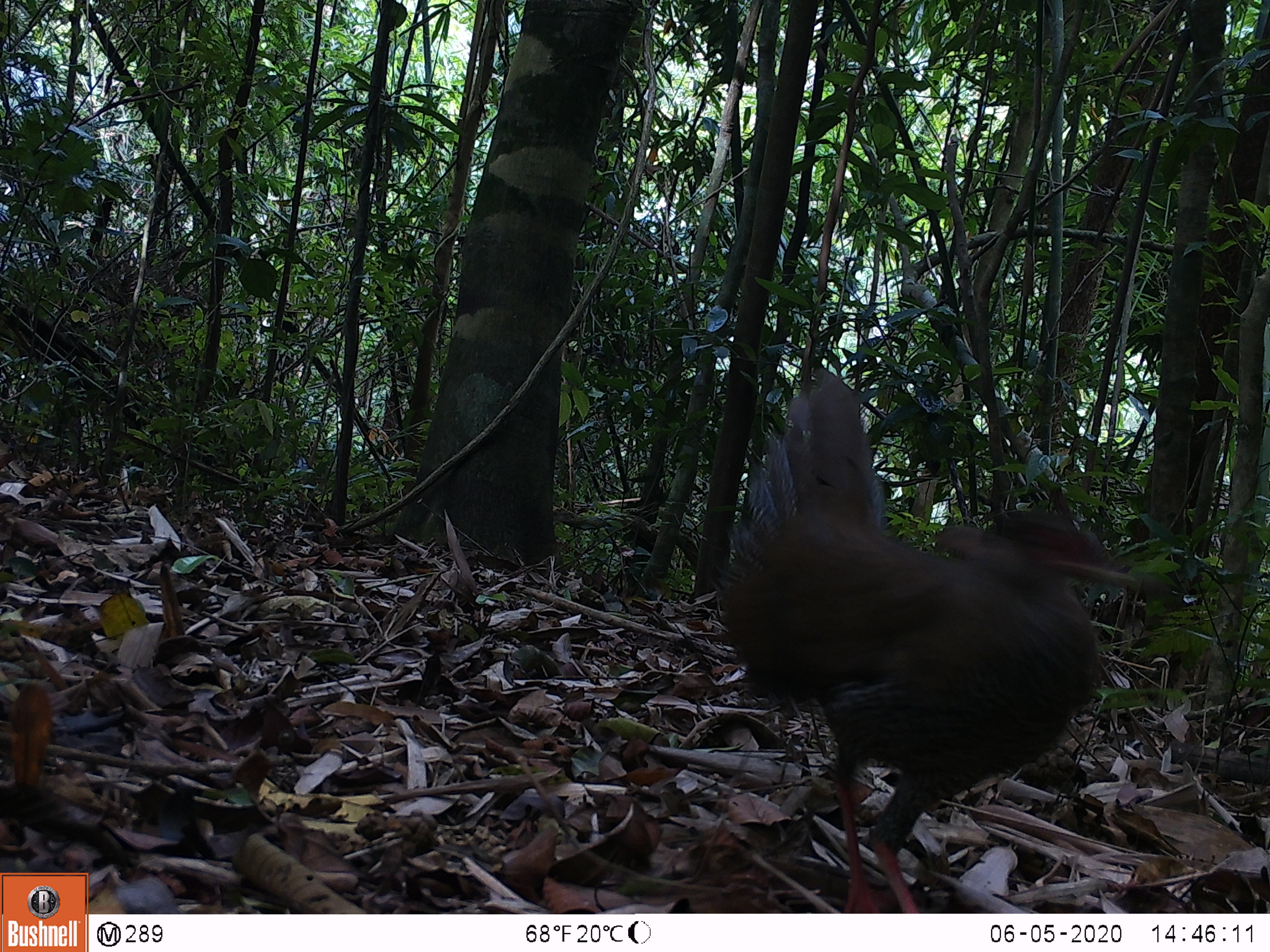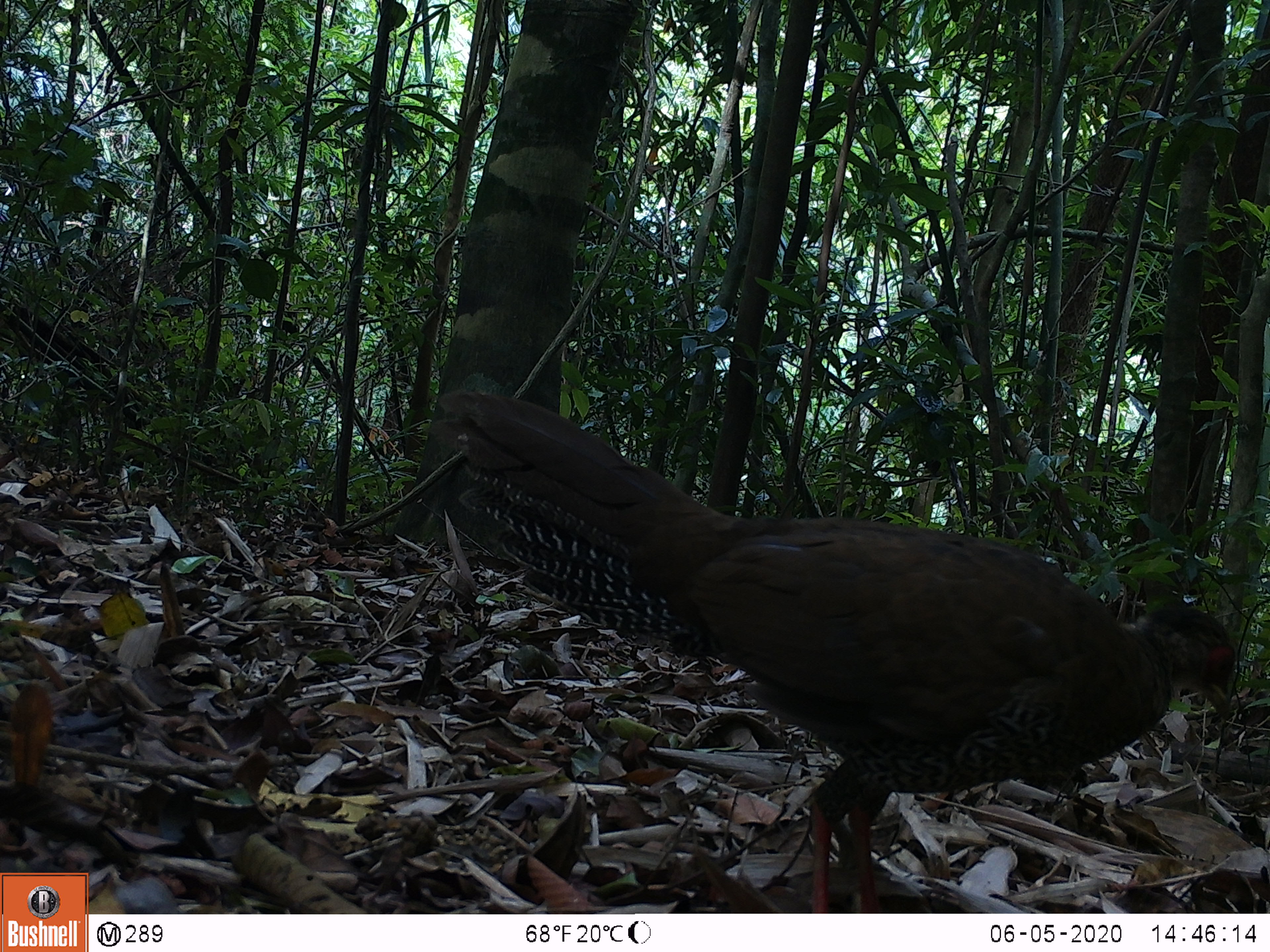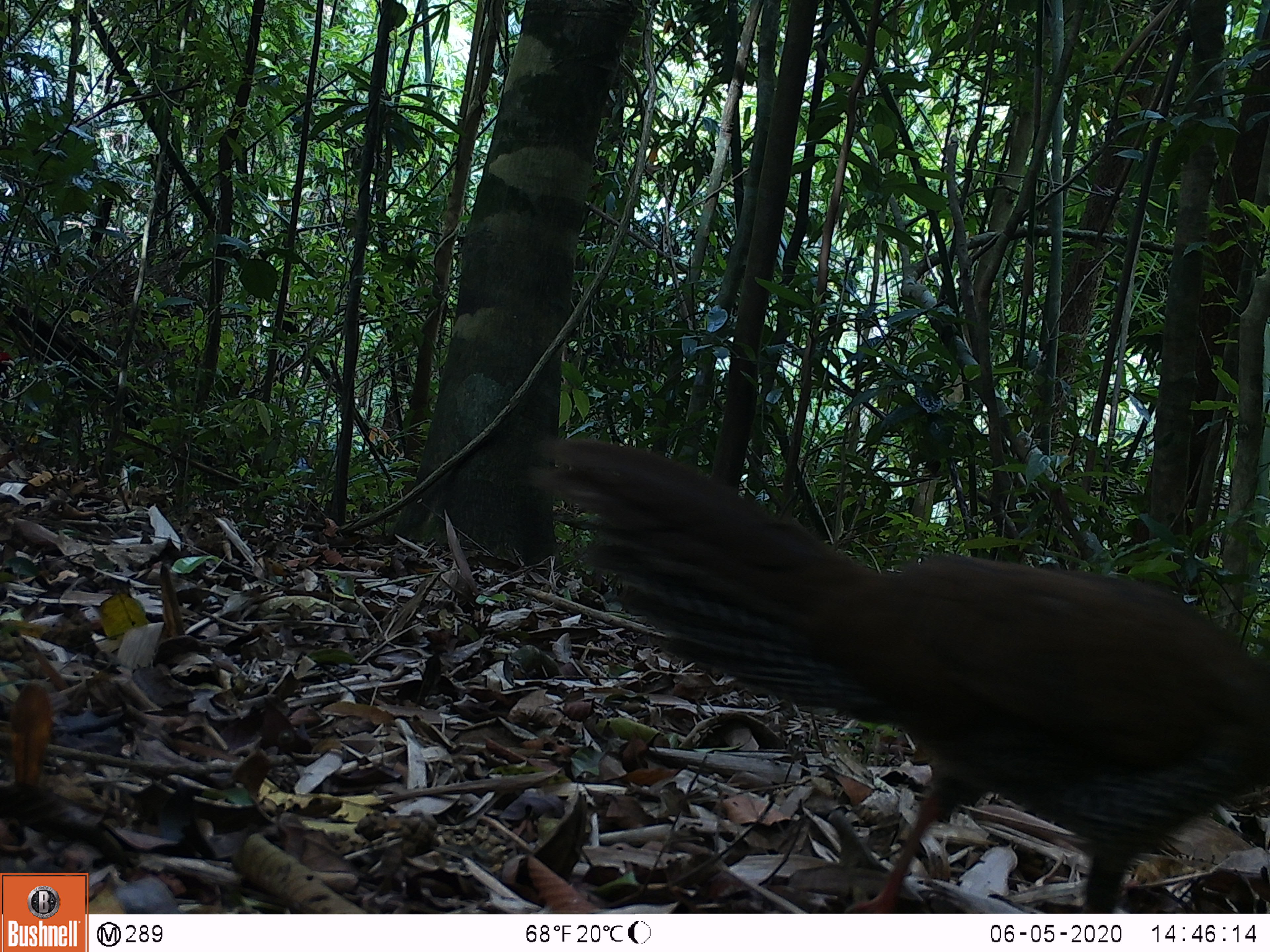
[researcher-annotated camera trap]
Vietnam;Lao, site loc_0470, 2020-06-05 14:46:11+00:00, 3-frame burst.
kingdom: Animalia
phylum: Chordata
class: Aves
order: Galliformes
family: Phasianidae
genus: Lophura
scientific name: Lophura nycthemera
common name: silver pheasant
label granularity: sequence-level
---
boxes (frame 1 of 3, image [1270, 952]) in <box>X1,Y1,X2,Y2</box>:
silver pheasant: <box>712,365,1134,911</box>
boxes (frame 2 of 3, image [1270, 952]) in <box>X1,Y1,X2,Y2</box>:
silver pheasant: <box>426,386,1235,910</box>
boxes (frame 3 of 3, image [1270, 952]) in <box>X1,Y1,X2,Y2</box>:
silver pheasant: <box>527,435,1270,913</box>